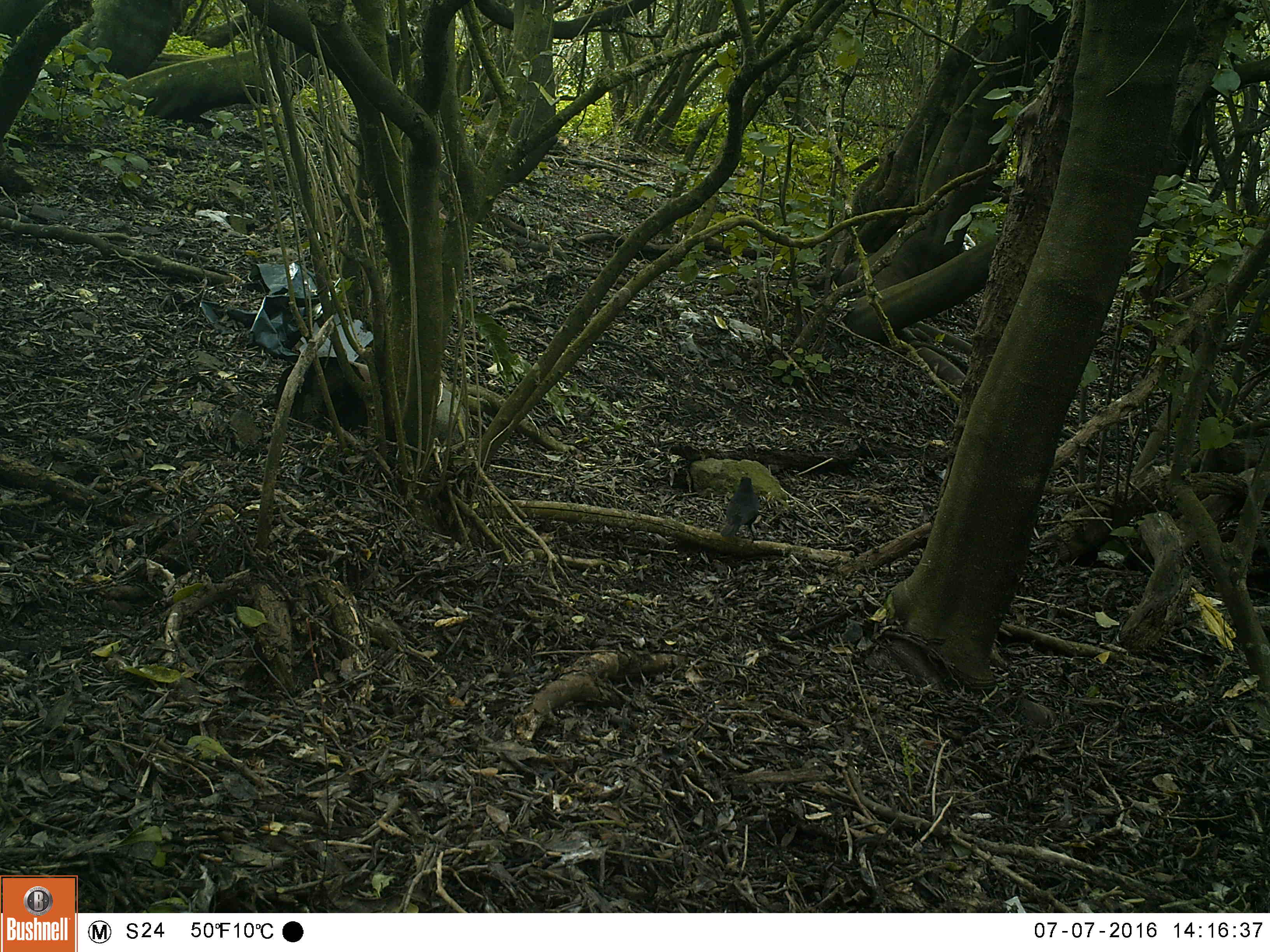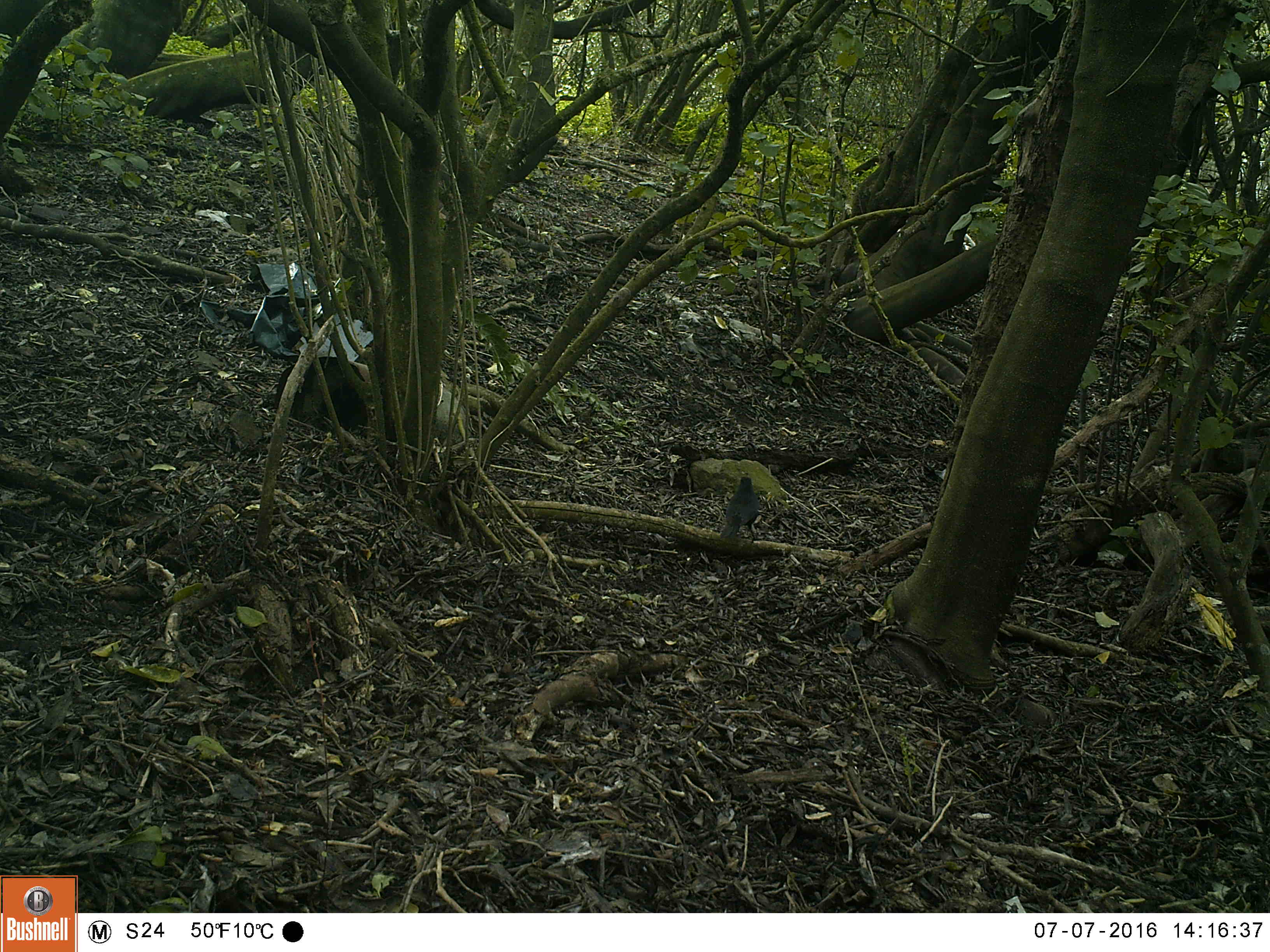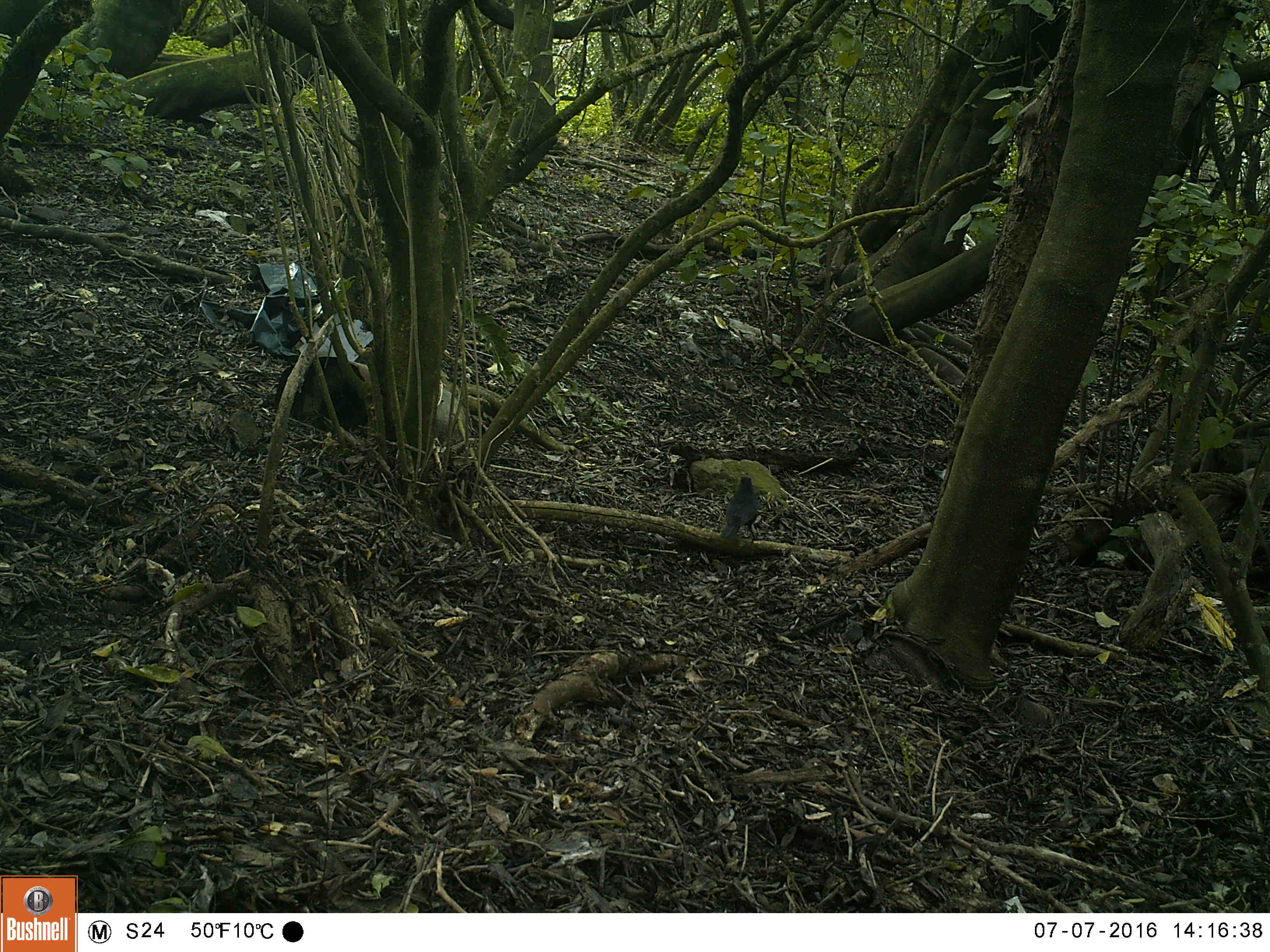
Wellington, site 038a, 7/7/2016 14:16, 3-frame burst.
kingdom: Animalia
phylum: Chordata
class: Aves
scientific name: Aves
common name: bird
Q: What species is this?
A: Bird (Aves).